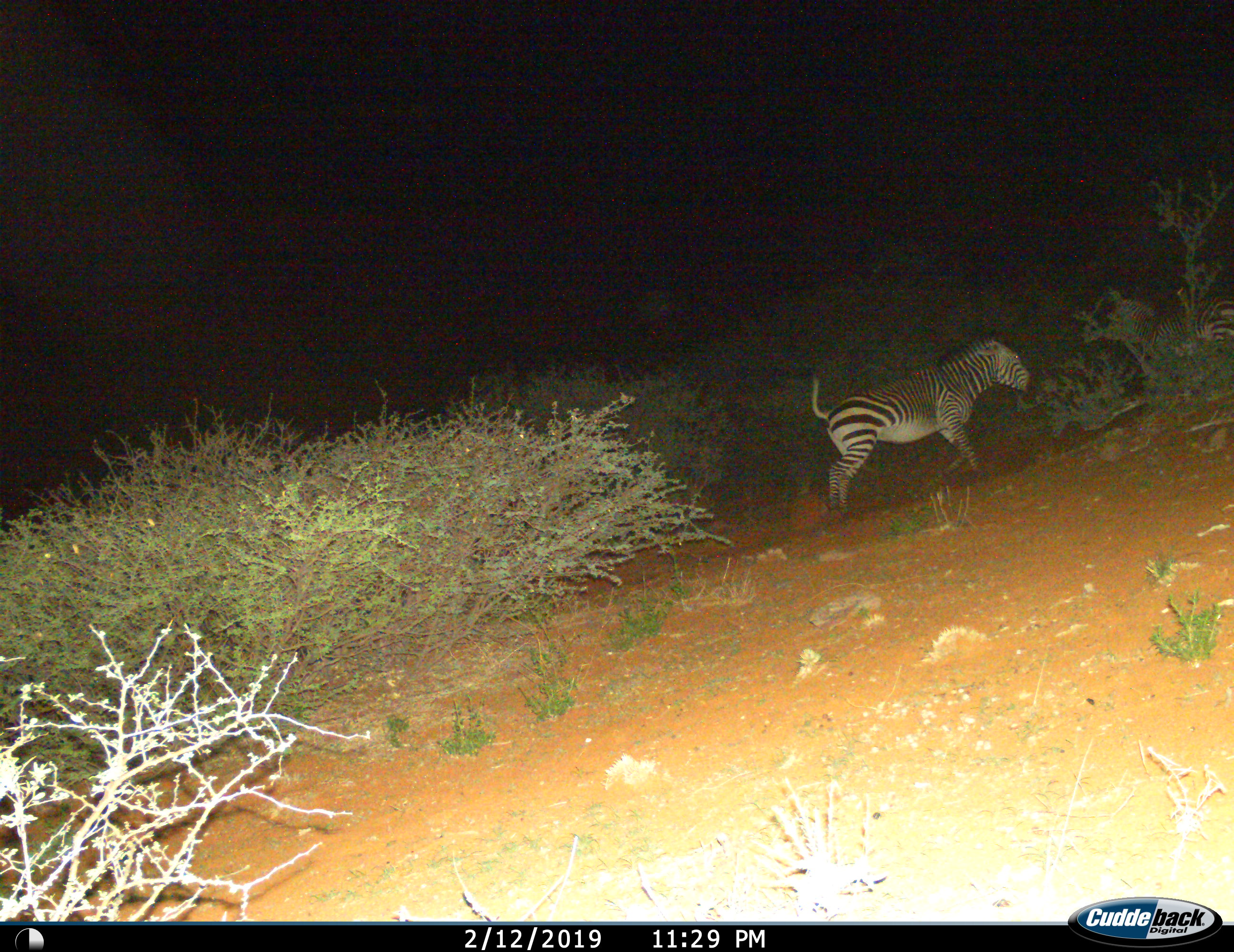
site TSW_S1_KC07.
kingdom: Animalia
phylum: Chordata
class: Mammalia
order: Perissodactyla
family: Equidae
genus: Equus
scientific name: Equus zebra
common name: mountain zebra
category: zebramountain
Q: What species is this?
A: Zebramountain (mountain zebra) (Equus zebra).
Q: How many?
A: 1.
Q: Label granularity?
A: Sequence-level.